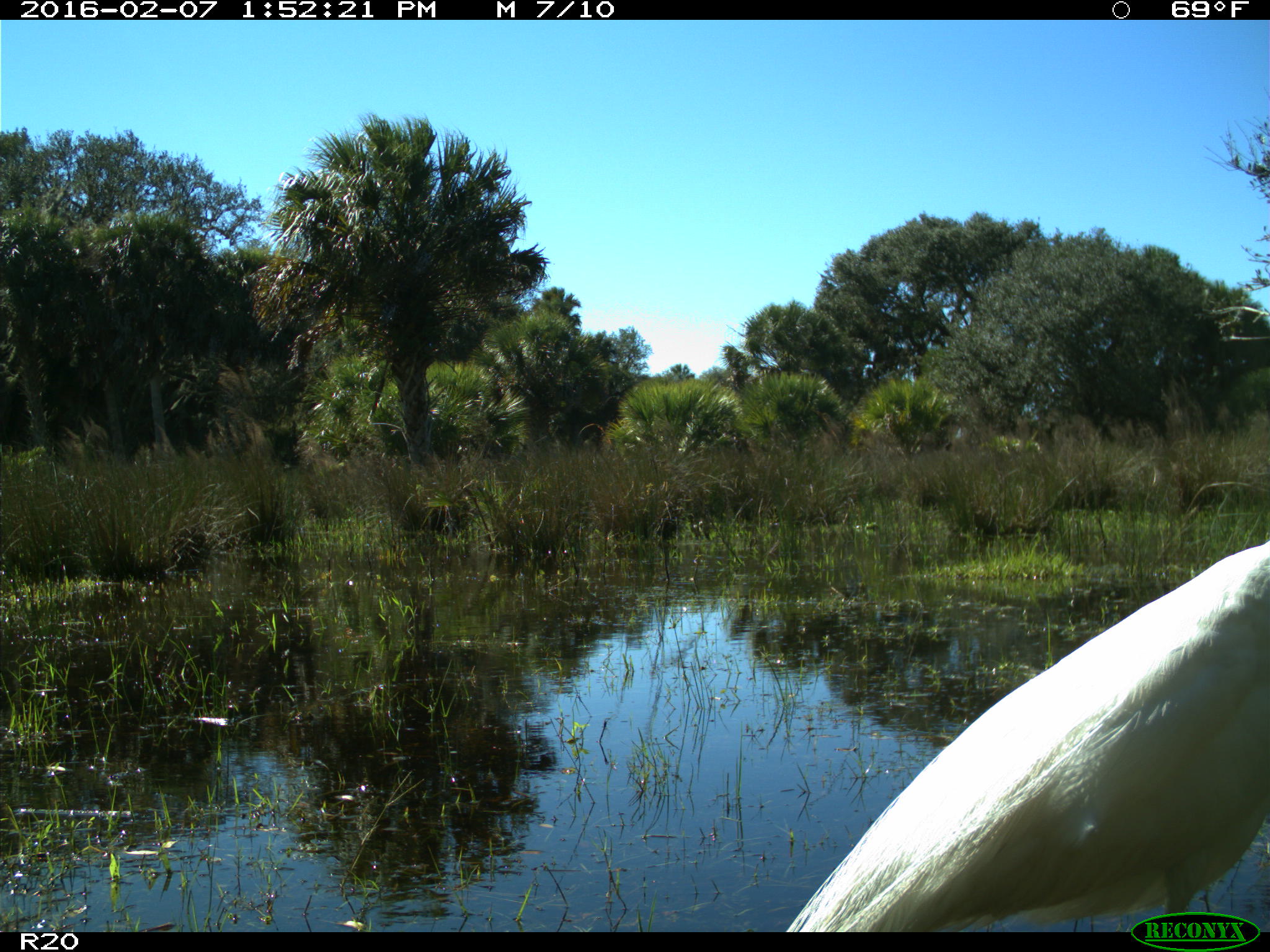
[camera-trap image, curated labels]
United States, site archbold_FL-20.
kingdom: Animalia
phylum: Chordata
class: Aves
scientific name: Aves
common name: birds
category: unidentified bird